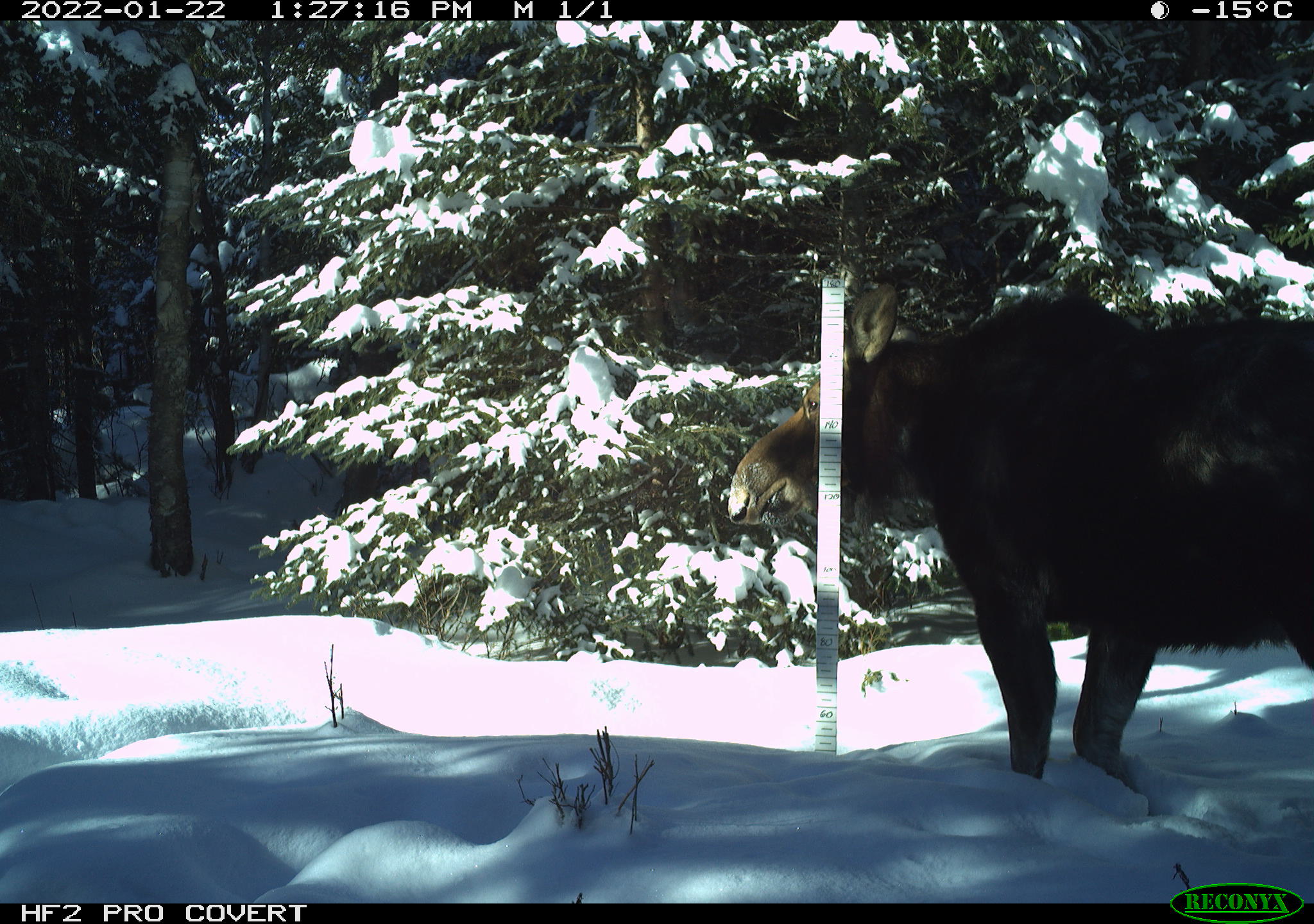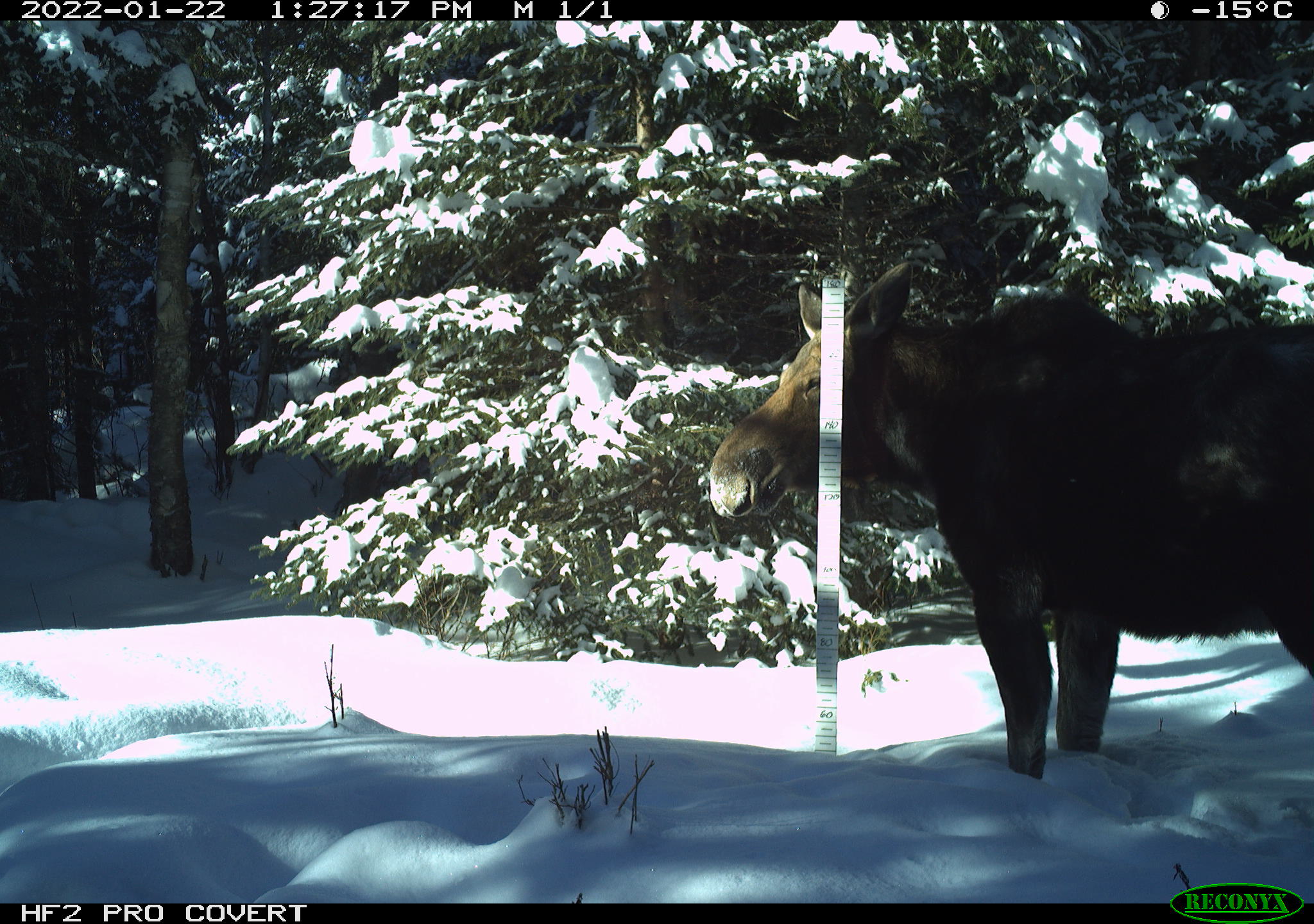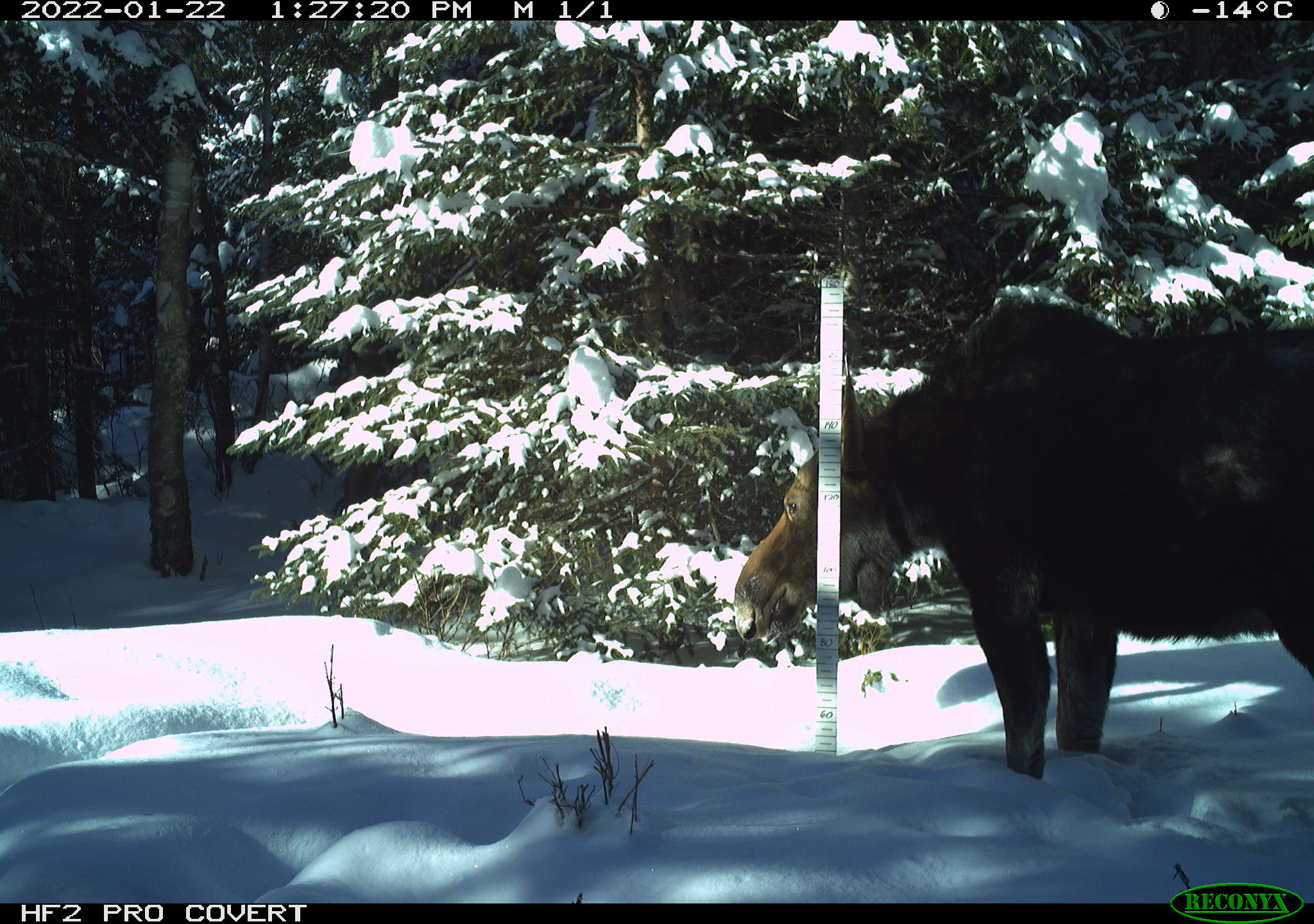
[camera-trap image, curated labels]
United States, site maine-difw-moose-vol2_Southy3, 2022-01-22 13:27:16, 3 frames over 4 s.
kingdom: Animalia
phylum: Chordata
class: Mammalia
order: Artiodactyla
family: Cervidae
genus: Alces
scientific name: Alces alces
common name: moose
Moose (Alces alces).